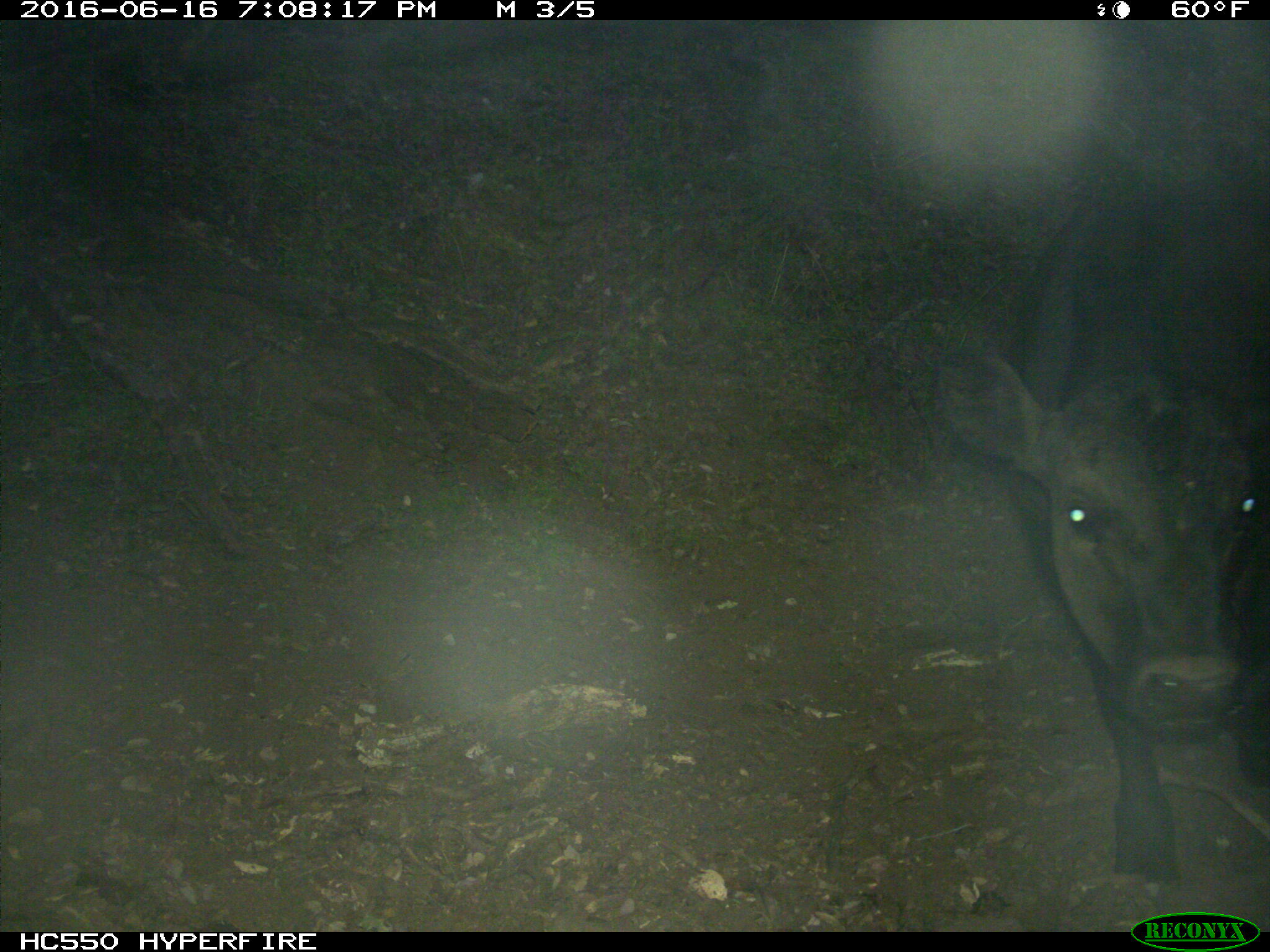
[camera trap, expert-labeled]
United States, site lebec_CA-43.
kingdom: Animalia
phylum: Chordata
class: Mammalia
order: Artiodactyla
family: Bovidae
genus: Bos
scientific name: Bos taurus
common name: domestic cow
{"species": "Bos taurus (domestic cow)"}